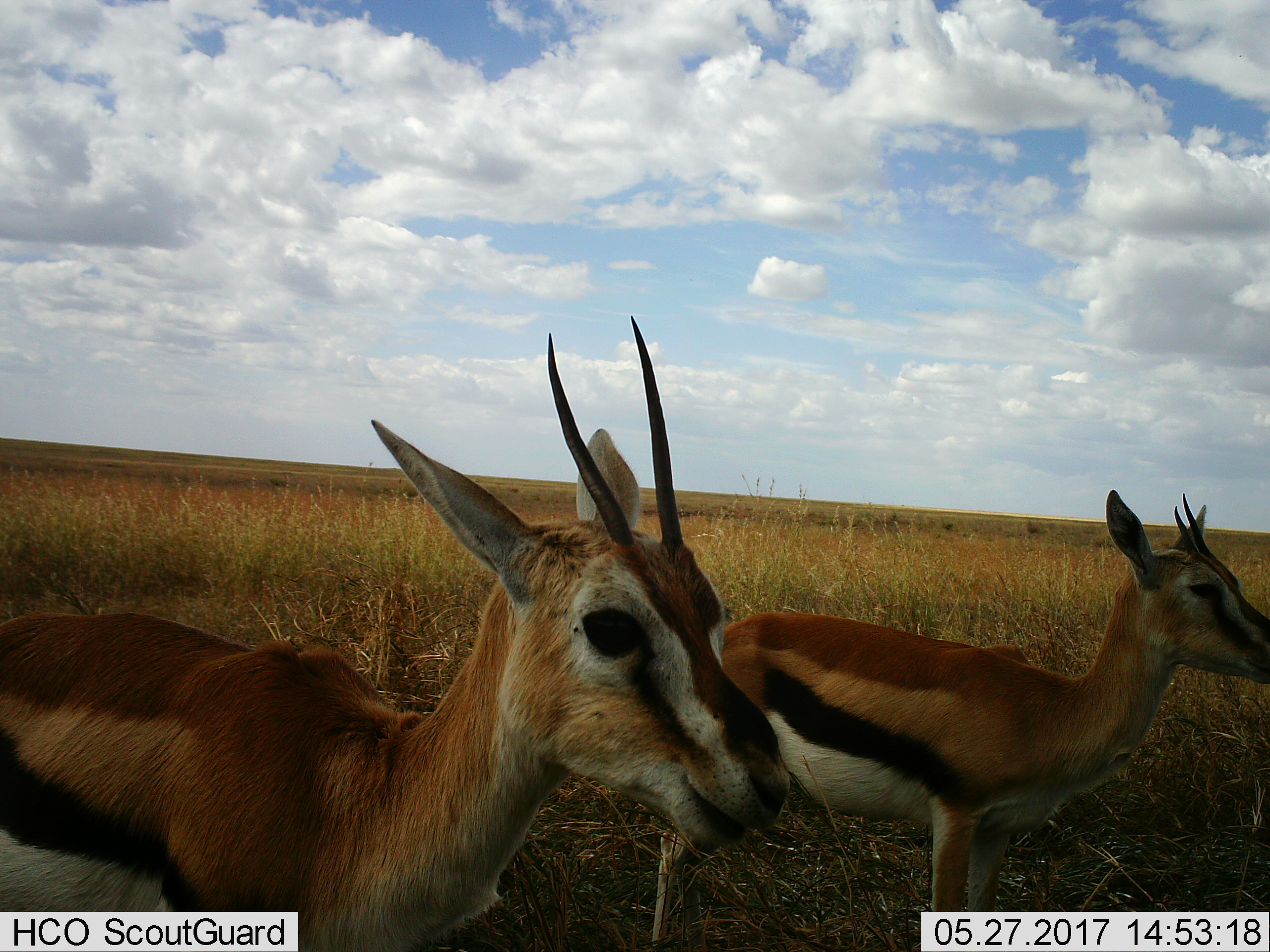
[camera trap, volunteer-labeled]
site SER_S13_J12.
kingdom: Animalia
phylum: Chordata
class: Mammalia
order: Artiodactyla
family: Bovidae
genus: Eudorcas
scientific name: Eudorcas thomsonii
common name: thomson's gazelle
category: gazellethomsons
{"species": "gazellethomsons (thomson's gazelle) (Eudorcas thomsonii)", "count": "2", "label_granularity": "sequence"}